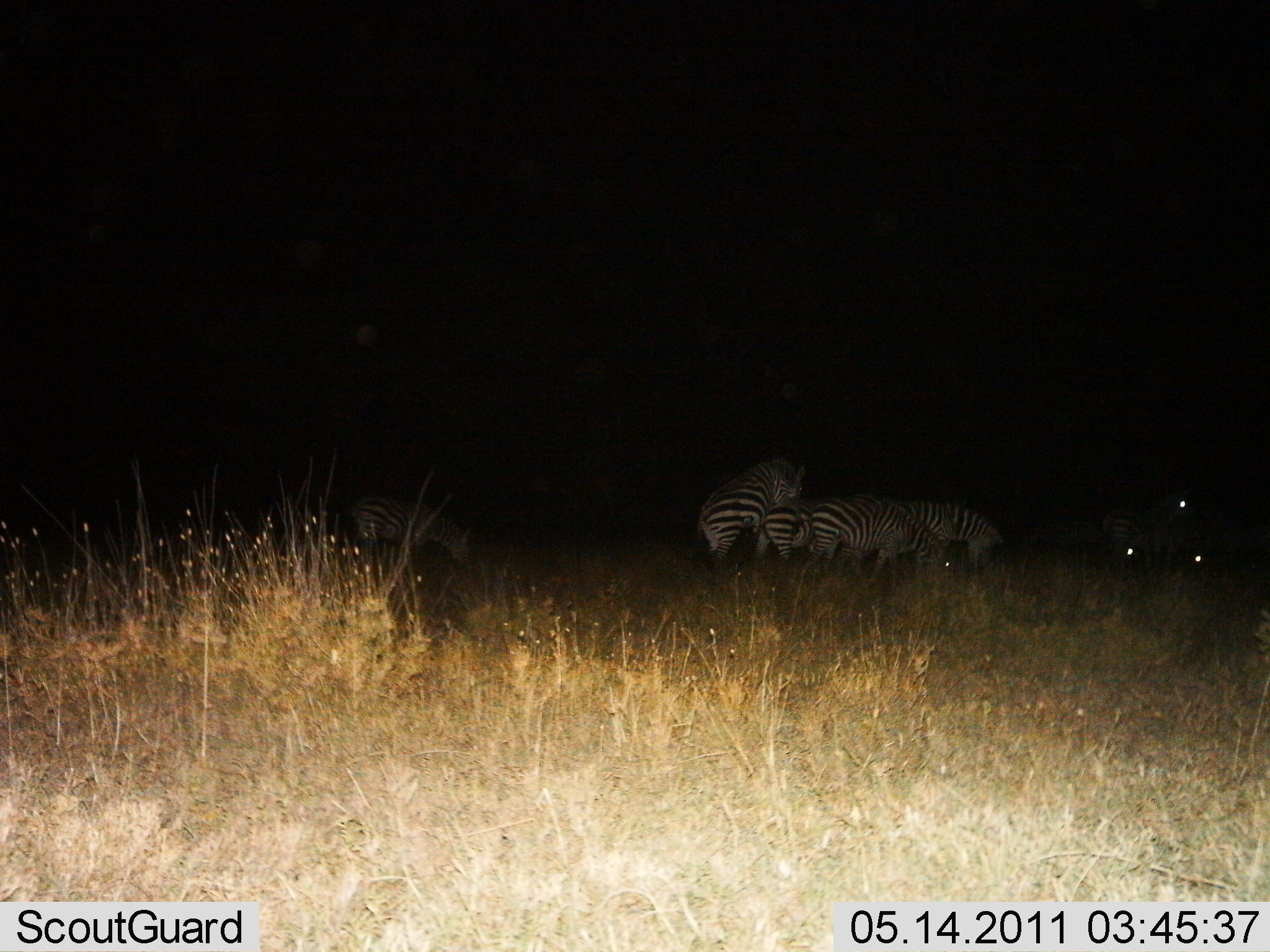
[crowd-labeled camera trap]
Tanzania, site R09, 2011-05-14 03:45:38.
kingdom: Animalia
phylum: Chordata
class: Mammalia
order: Perissodactyla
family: Equidae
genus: Equus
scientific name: Equus quagga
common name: plains zebra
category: zebra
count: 8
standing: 55%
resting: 0%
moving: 18%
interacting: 82%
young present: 0%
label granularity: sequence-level